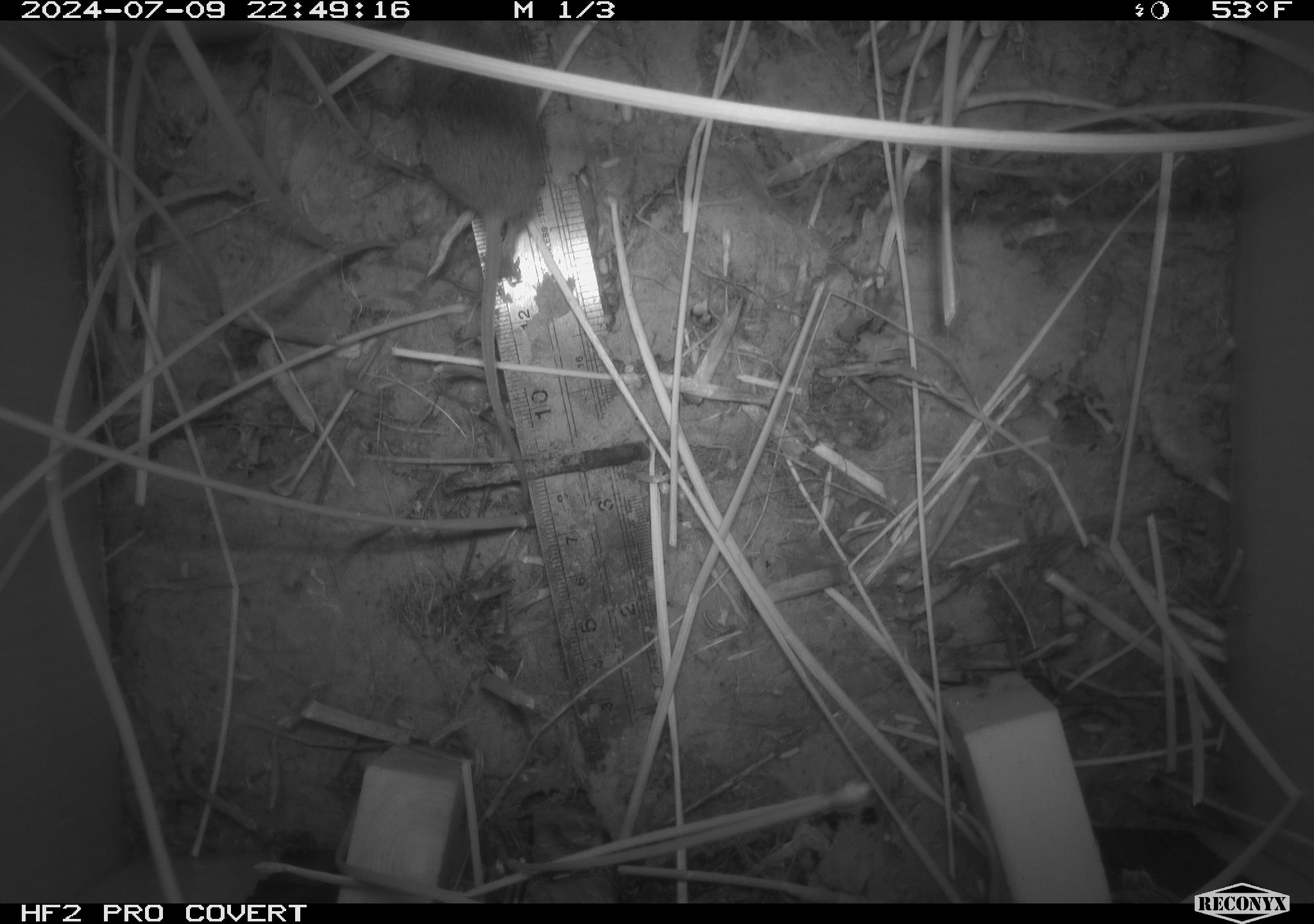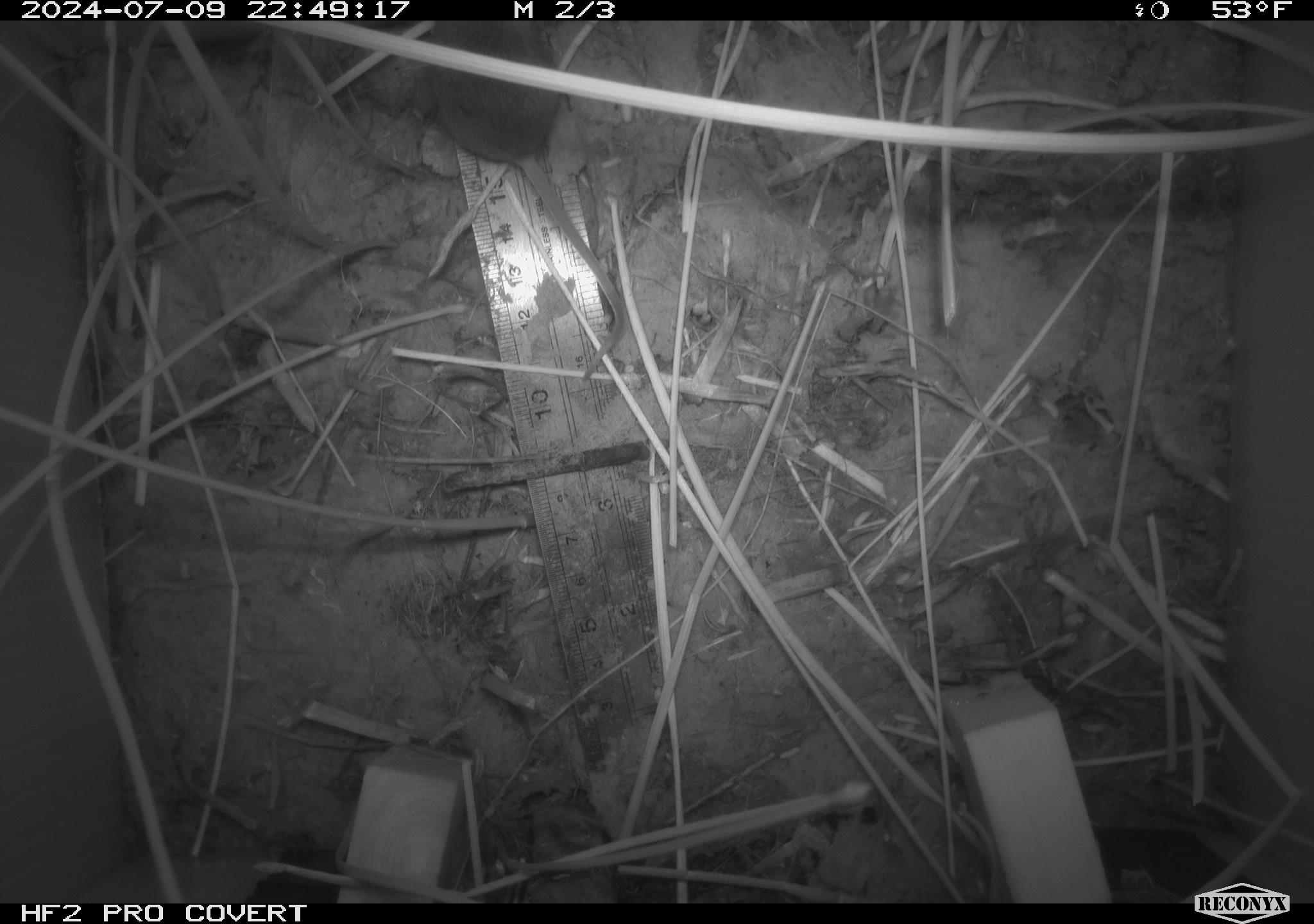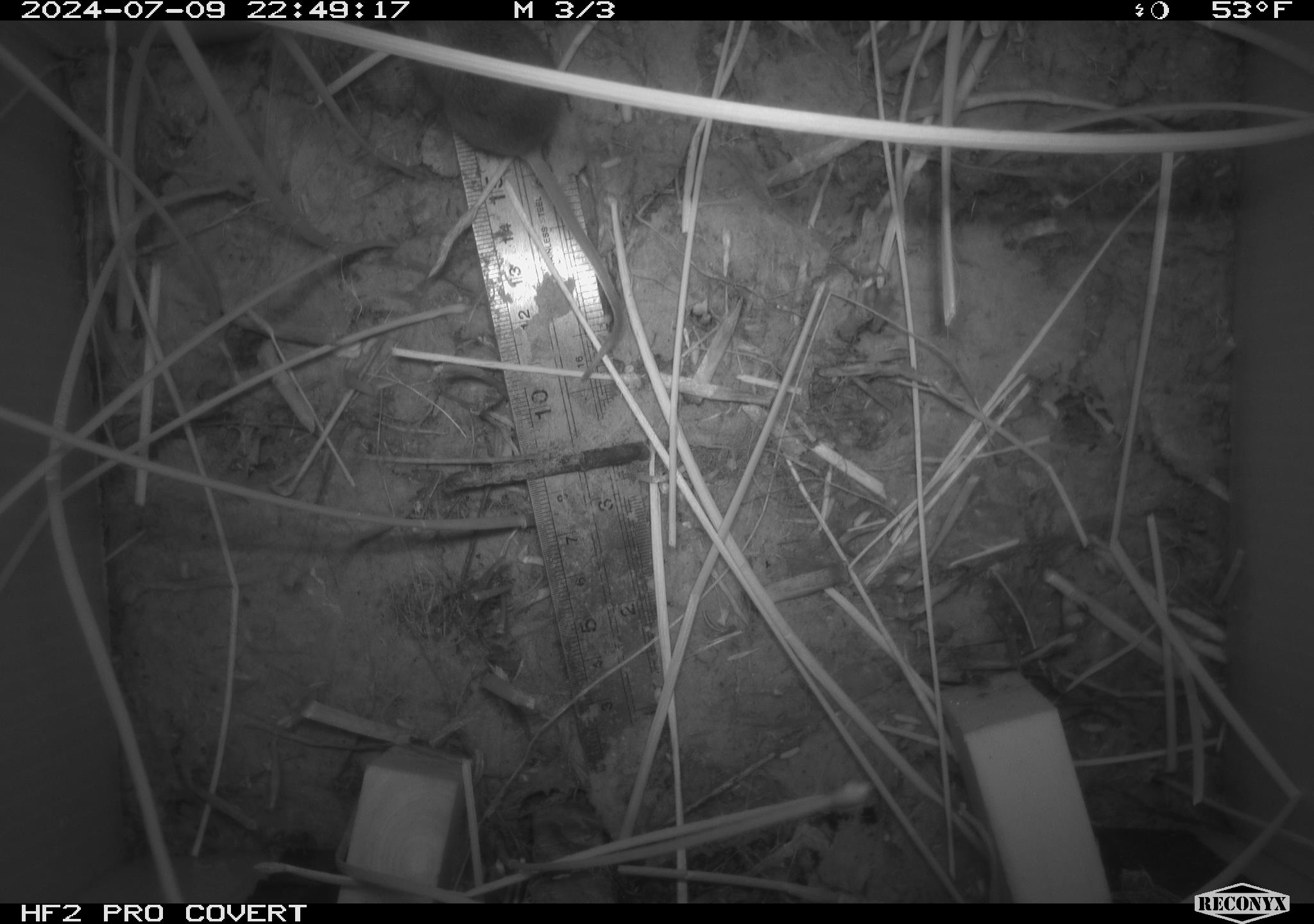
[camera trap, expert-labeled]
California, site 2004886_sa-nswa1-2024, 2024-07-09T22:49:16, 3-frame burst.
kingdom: Animalia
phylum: Chordata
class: Mammalia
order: Rodentia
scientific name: Rodentia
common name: rodent